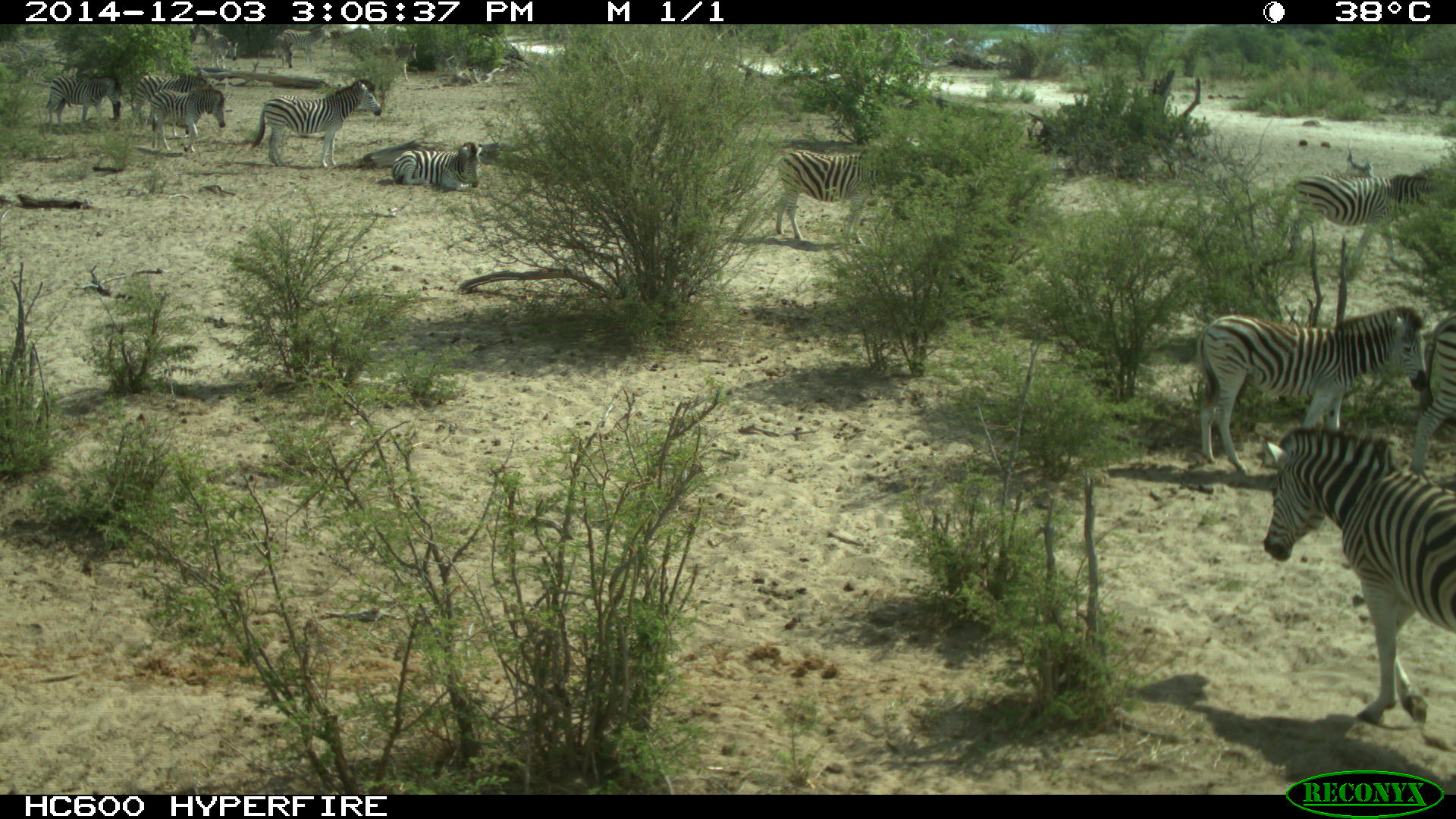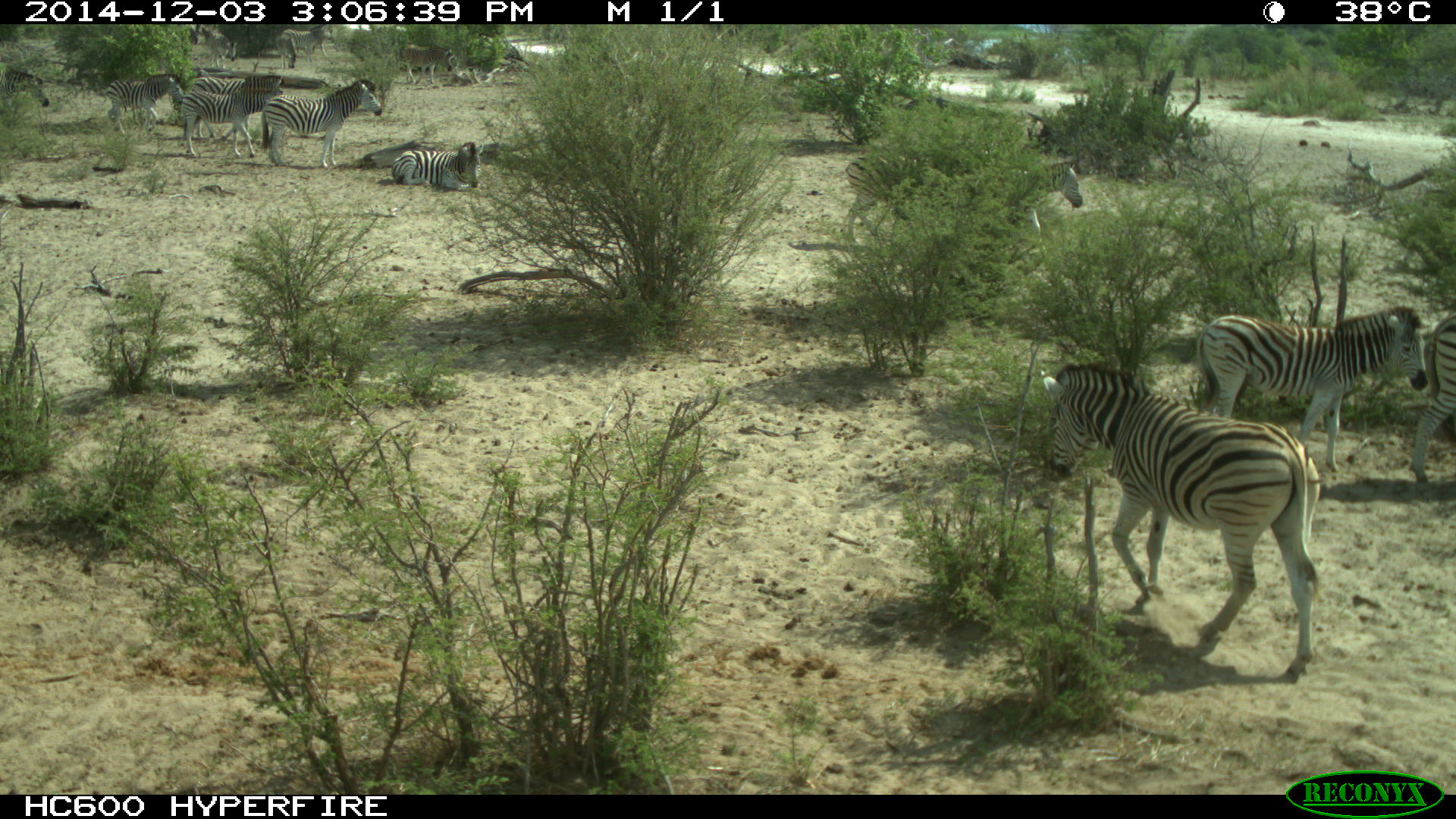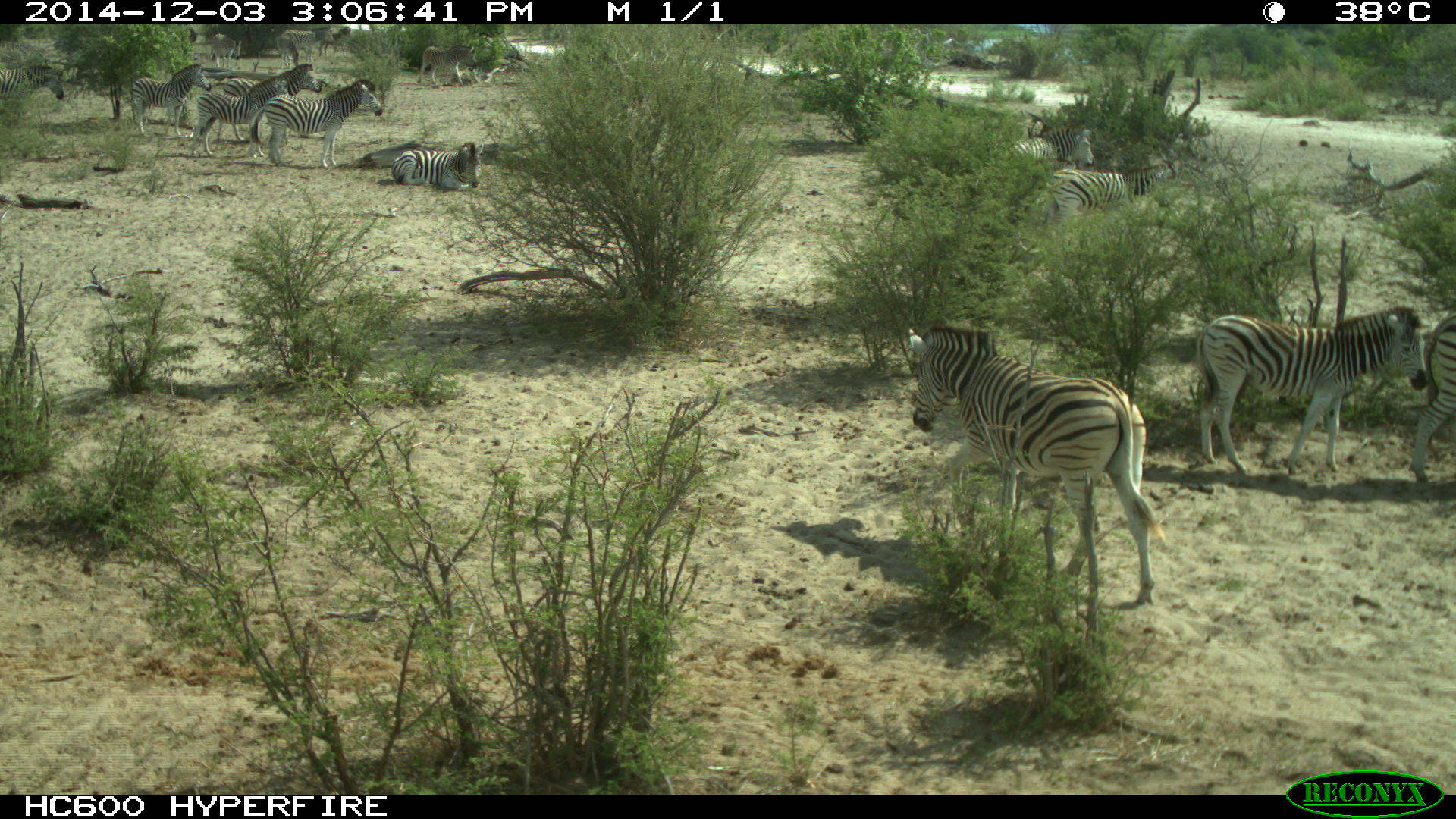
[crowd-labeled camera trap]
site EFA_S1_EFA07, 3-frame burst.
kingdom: Animalia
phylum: Chordata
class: Mammalia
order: Perissodactyla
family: Equidae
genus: Equus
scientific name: Equus quagga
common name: plains zebra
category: zebraplains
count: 11-50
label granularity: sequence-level